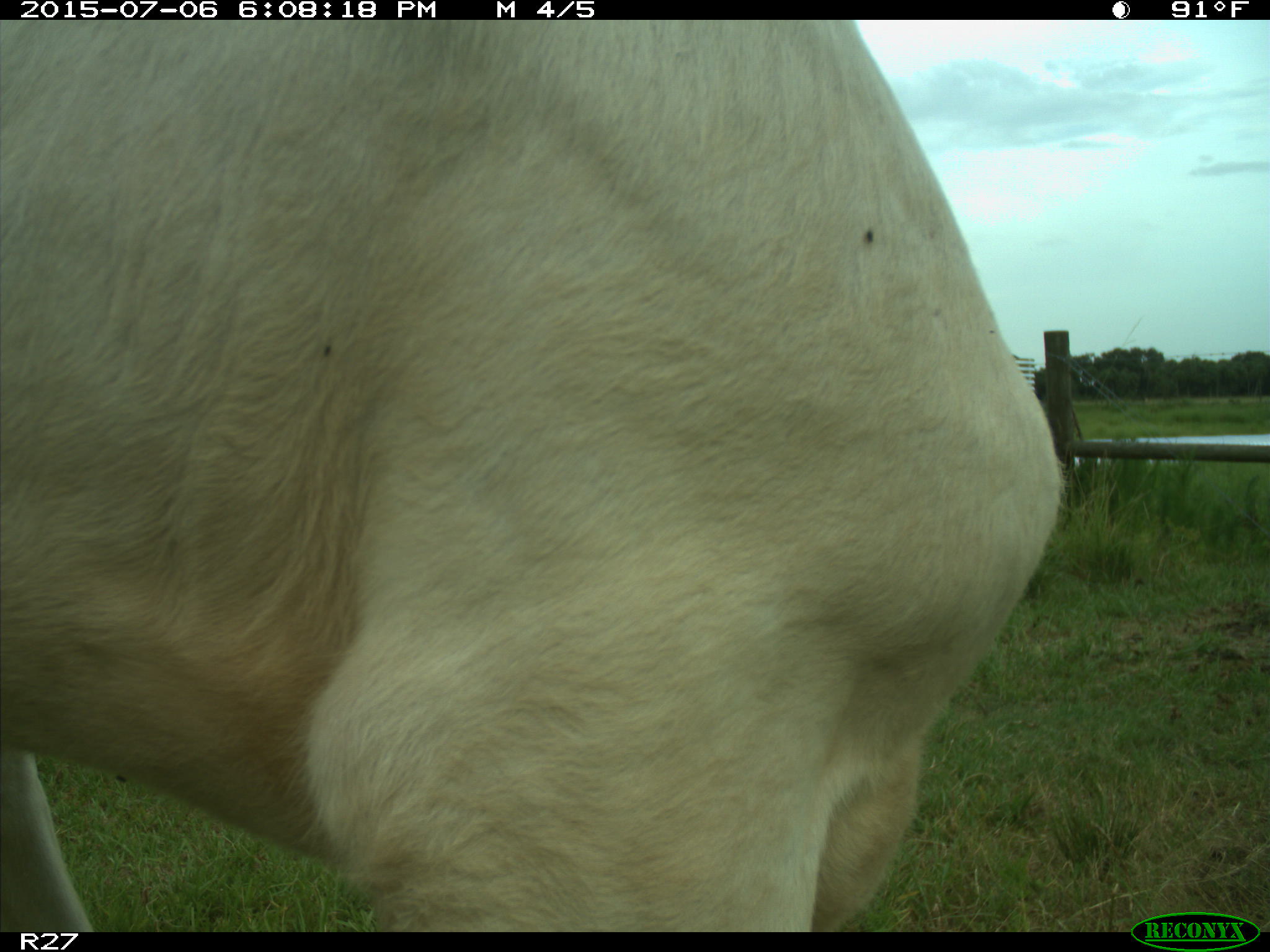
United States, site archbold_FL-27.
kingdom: Animalia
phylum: Chordata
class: Mammalia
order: Artiodactyla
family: Bovidae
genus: Bos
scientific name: Bos taurus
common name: domestic cow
Bos taurus (domestic cow).